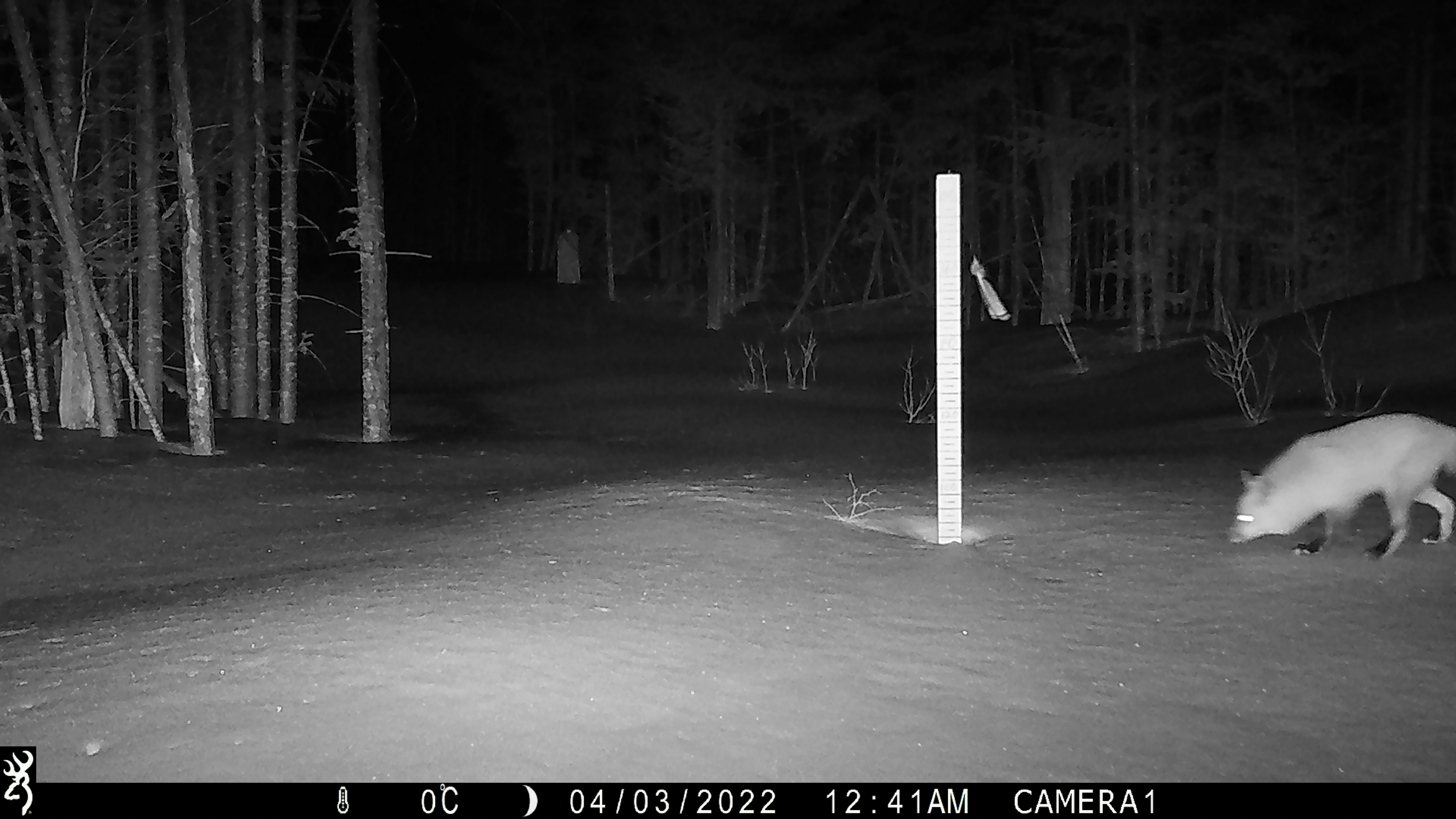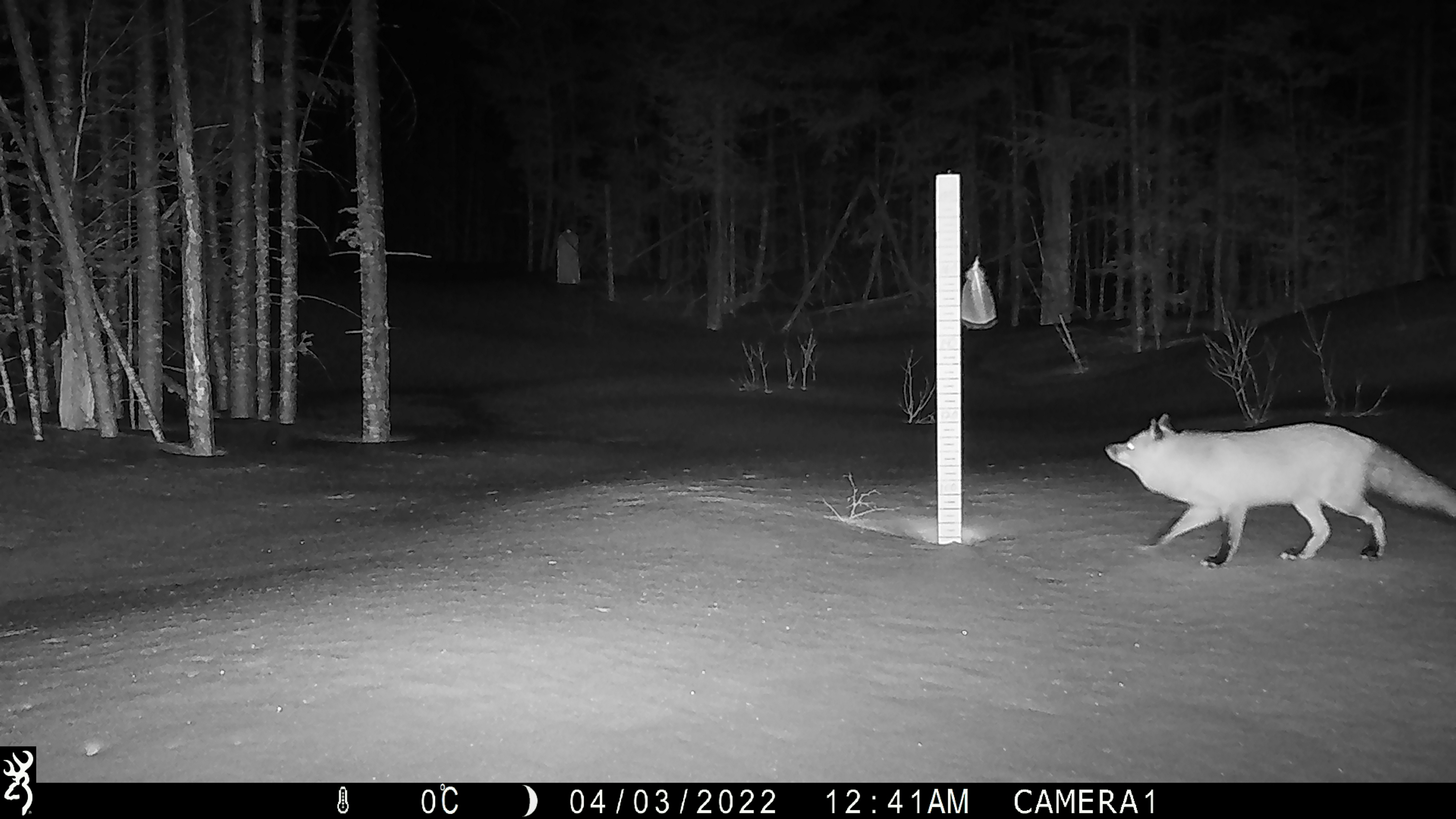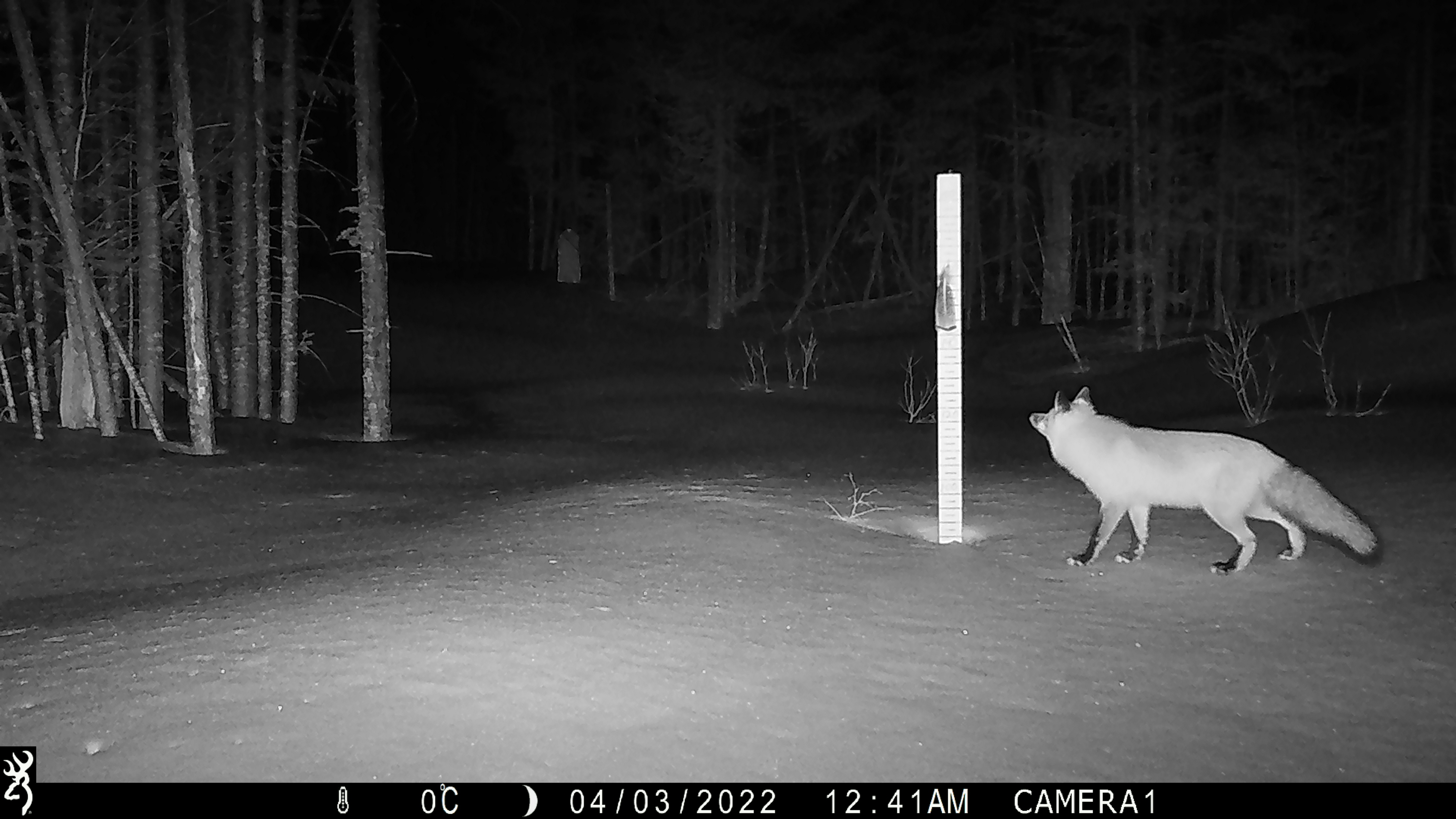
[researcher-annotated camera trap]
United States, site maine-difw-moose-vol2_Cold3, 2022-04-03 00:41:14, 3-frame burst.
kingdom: Animalia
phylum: Chordata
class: Mammalia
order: Carnivora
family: Canidae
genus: Vulpes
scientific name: Vulpes vulpes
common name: red fox